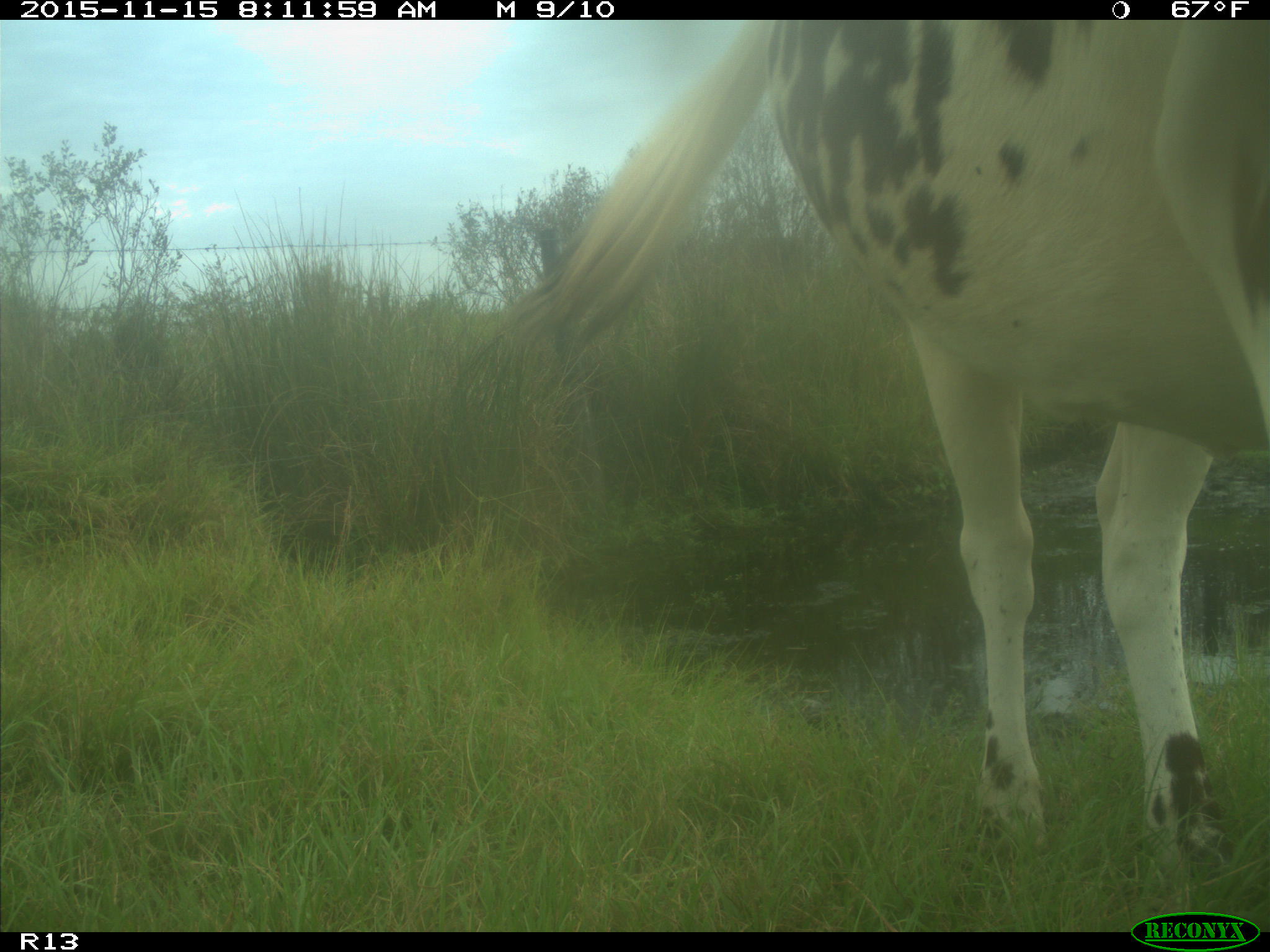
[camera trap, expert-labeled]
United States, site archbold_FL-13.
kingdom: Animalia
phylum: Chordata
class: Mammalia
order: Artiodactyla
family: Bovidae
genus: Bos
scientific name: Bos taurus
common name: domestic cow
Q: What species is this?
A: Bos taurus (domestic cow).